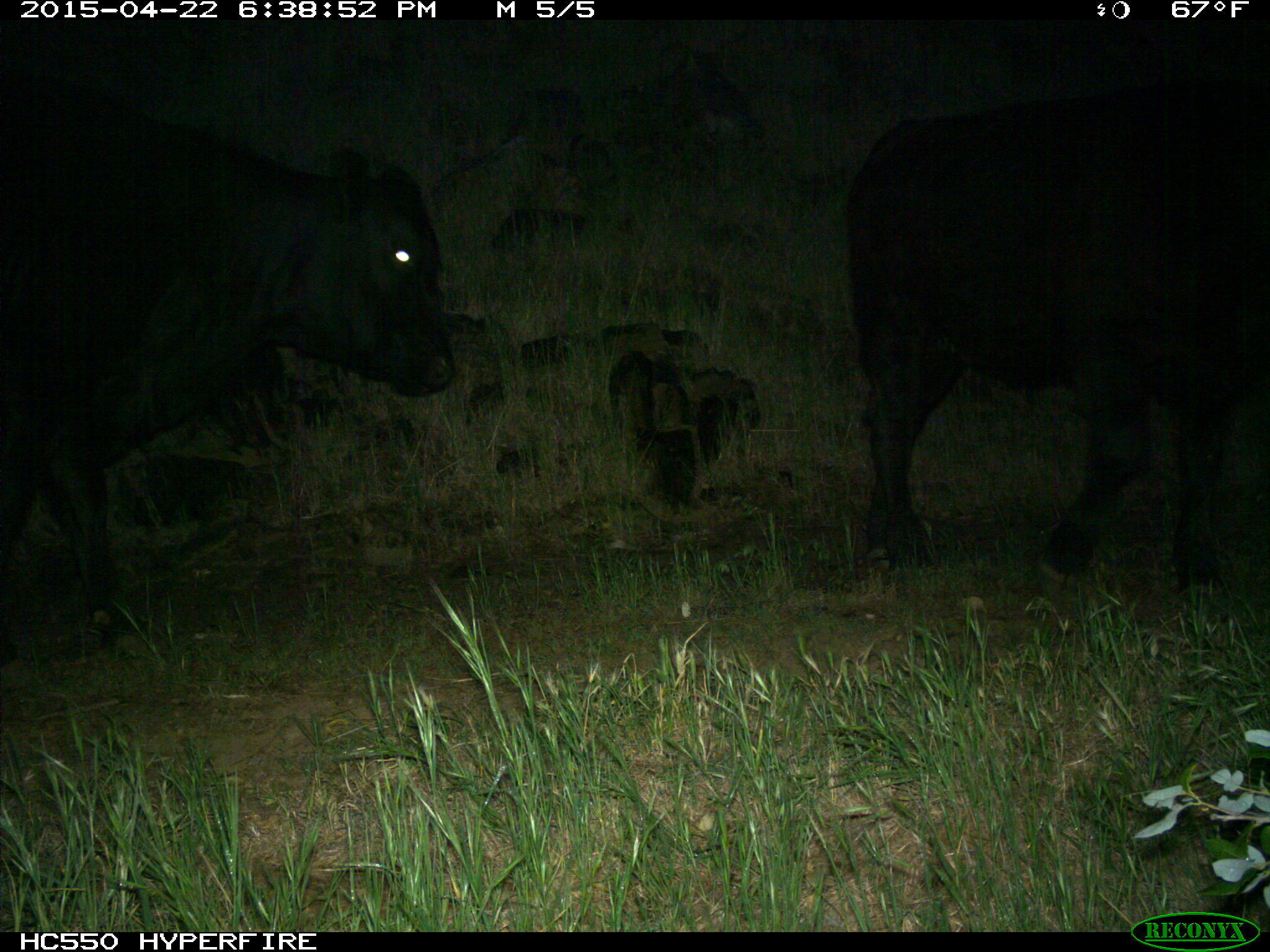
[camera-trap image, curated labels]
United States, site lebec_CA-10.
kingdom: Animalia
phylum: Chordata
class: Mammalia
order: Artiodactyla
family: Bovidae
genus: Bos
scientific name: Bos taurus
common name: domestic cow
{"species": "Bos taurus (domestic cow)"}